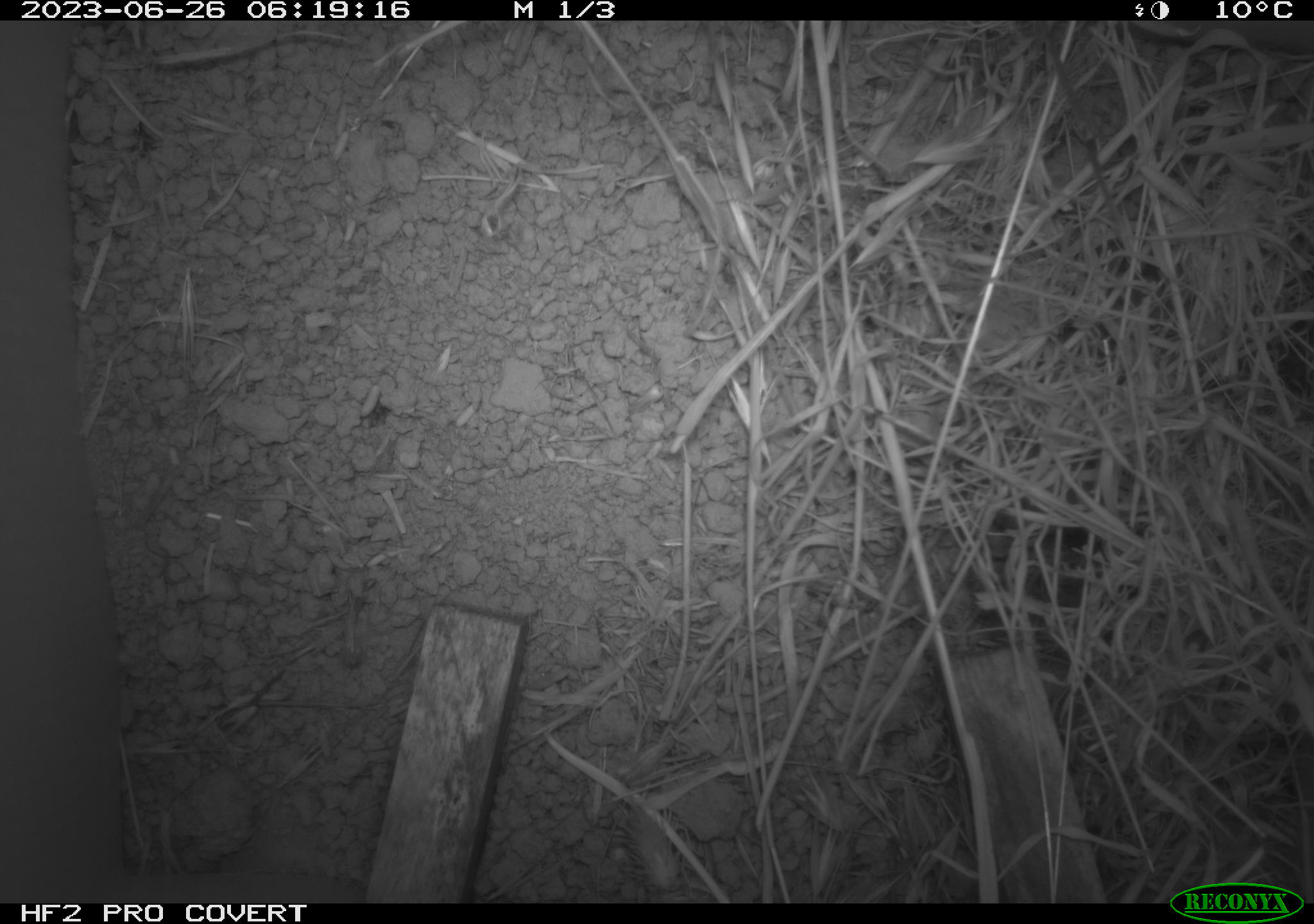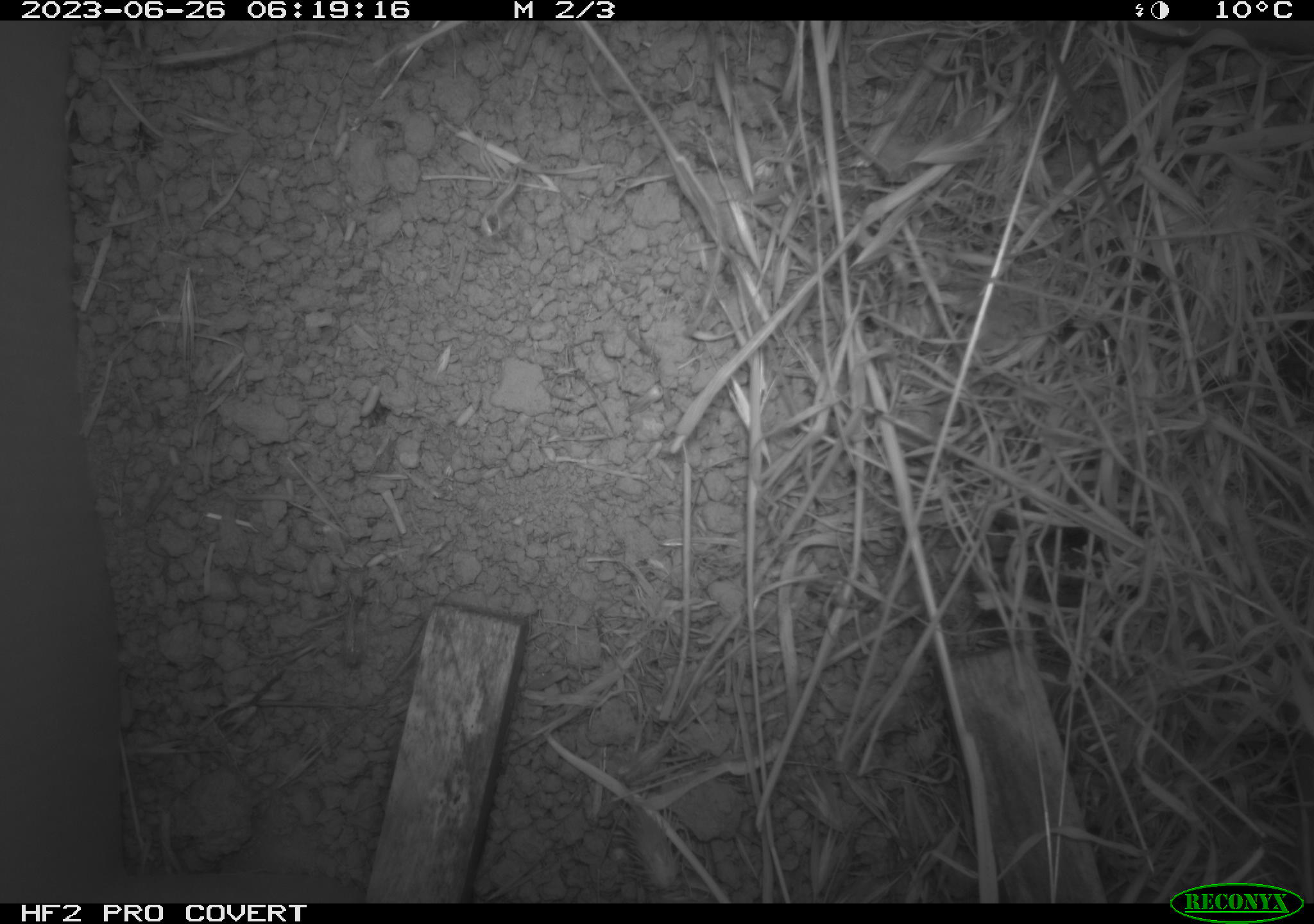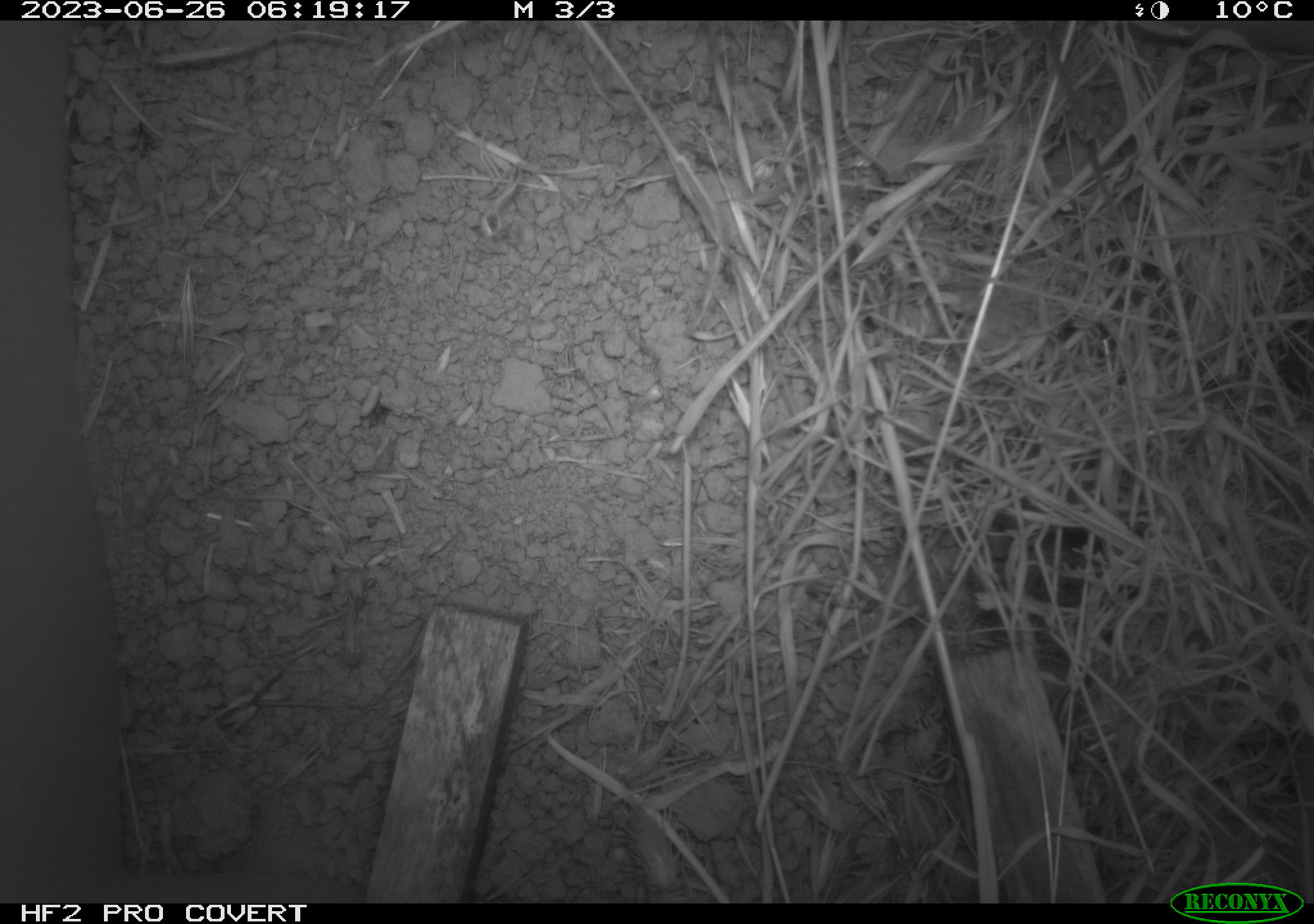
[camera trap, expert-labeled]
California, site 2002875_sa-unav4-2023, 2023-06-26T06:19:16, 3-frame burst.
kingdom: Animalia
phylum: Chordata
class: Mammalia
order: Rodentia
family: Cricetidae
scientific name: Arvicolinae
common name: voles, lemmings, and muskrats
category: arvicolinae subfamily